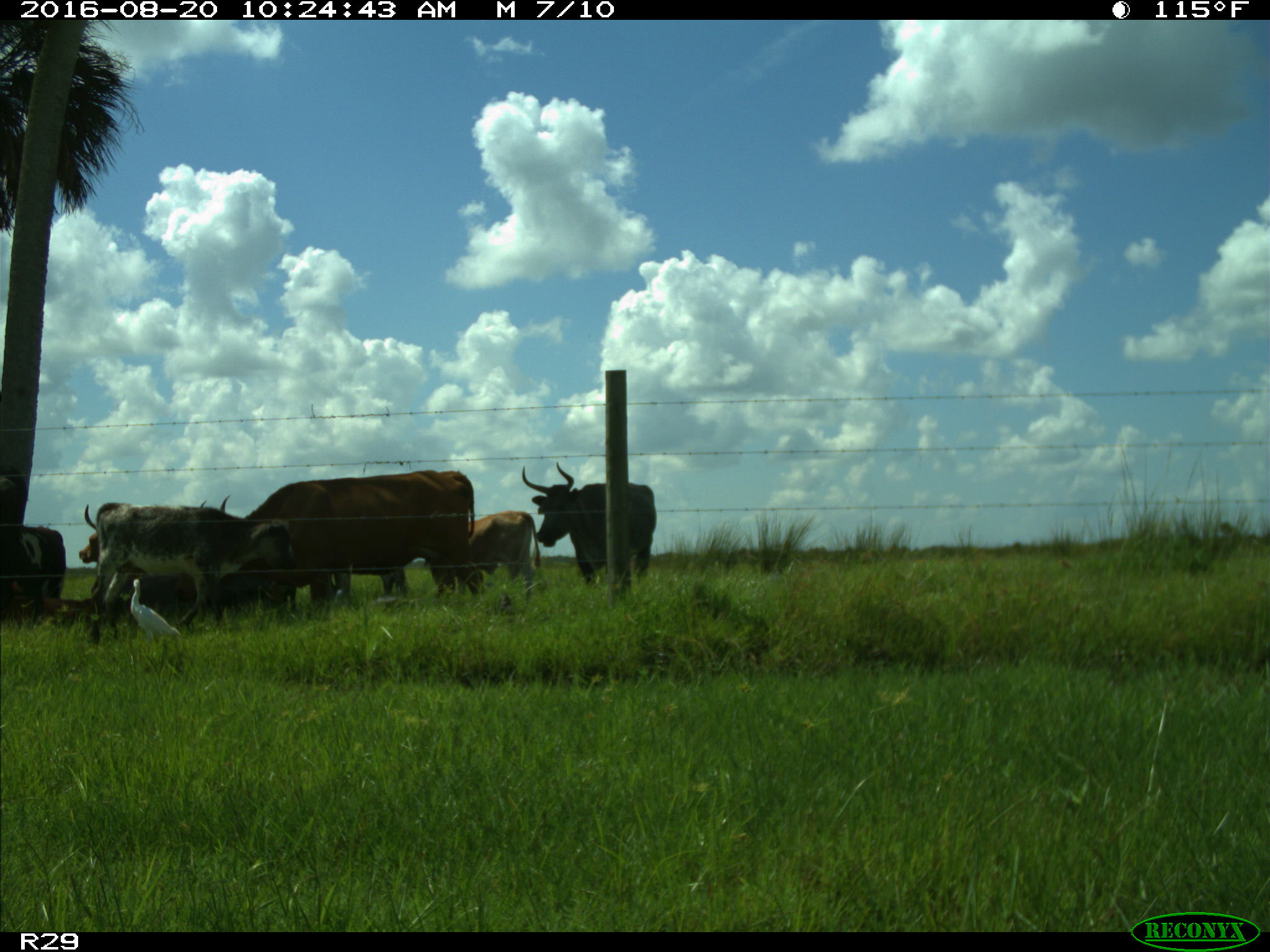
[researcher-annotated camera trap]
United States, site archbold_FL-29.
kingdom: Animalia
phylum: Chordata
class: Mammalia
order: Artiodactyla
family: Bovidae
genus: Bos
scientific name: Bos taurus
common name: domestic cow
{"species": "Bos taurus (domestic cow)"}